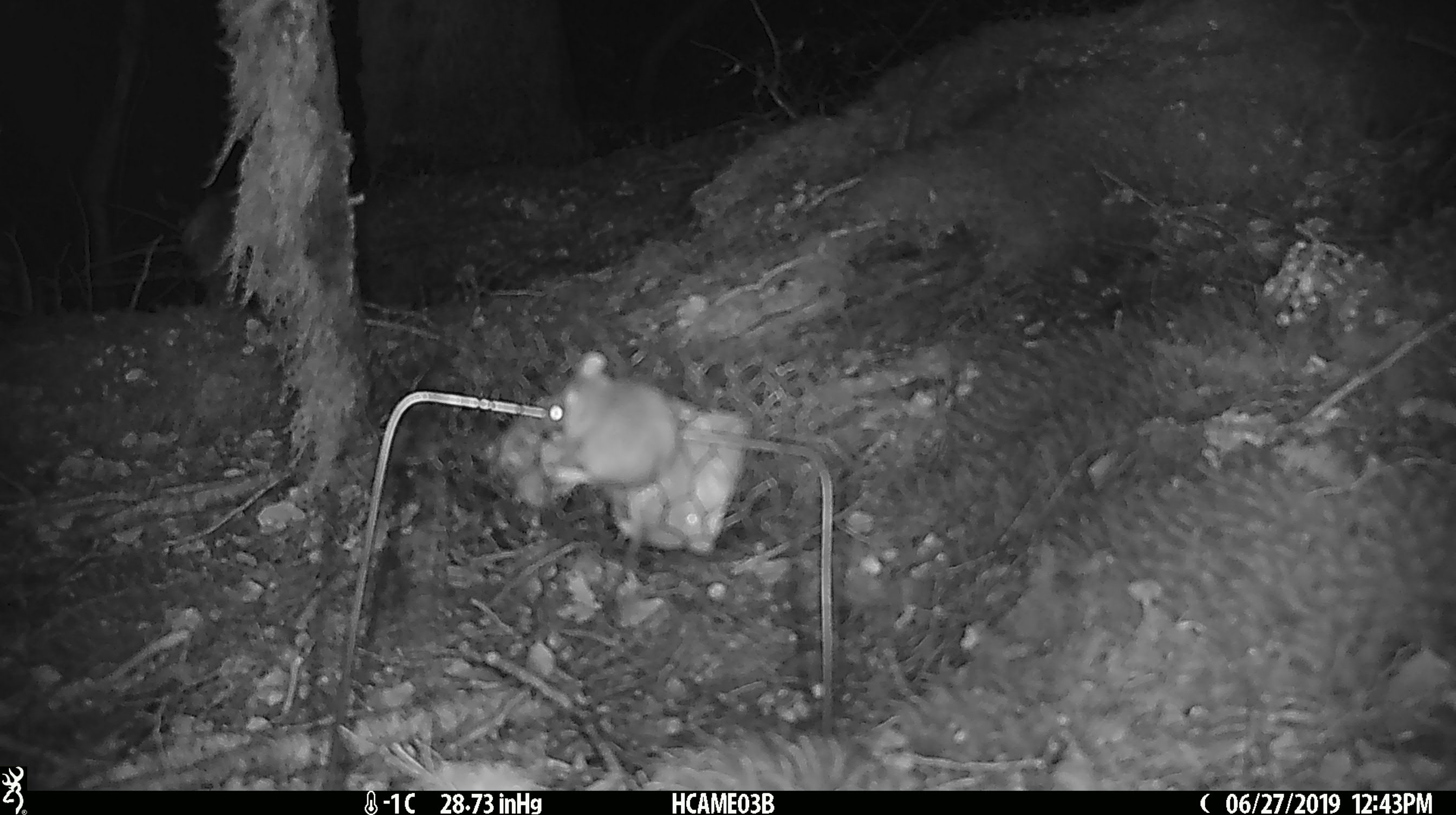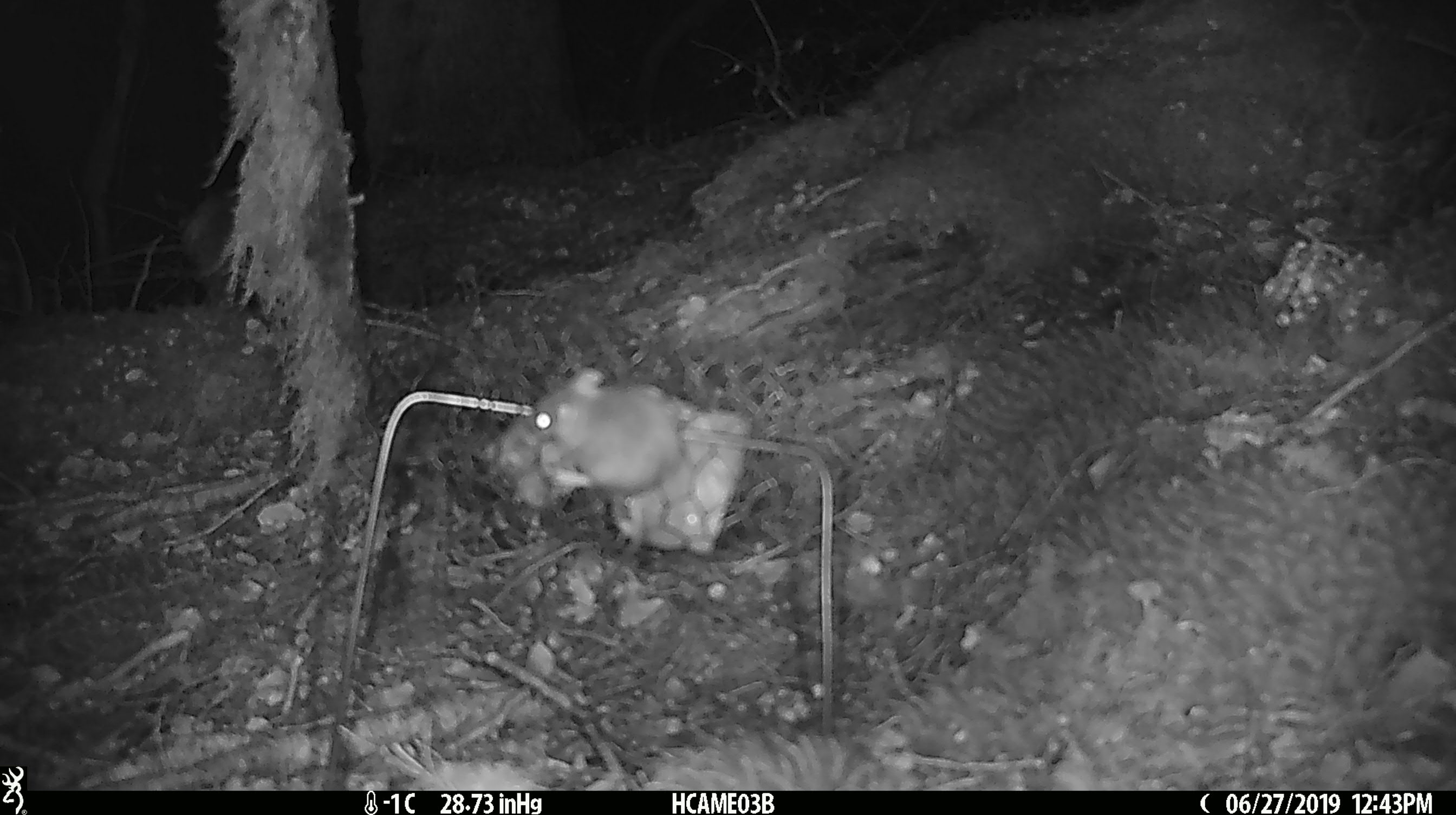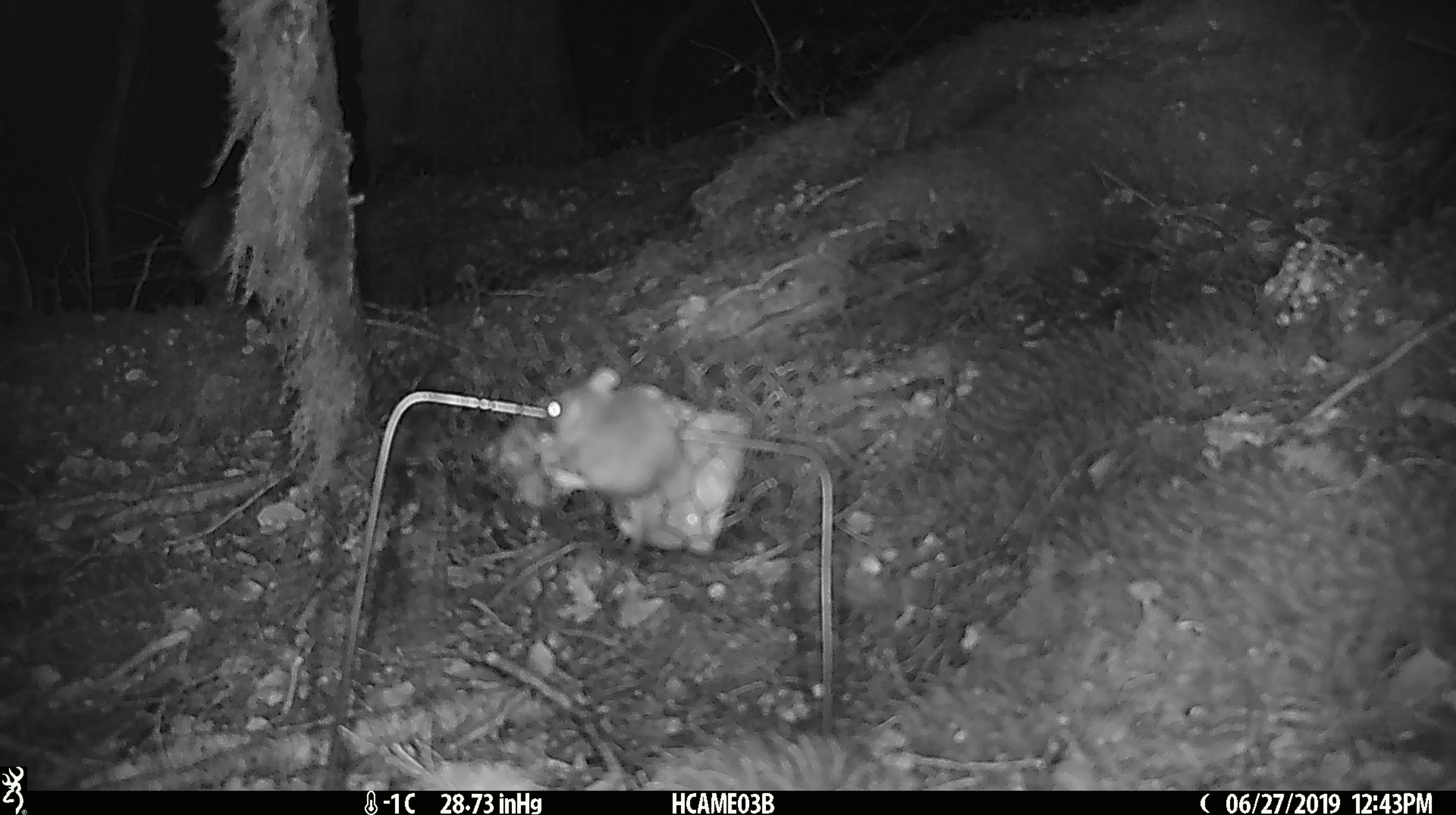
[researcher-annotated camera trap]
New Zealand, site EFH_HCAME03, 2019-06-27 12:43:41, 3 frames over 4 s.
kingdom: Animalia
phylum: Chordata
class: Mammalia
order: Rodentia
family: Muridae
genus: Mus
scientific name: Mus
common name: mouse